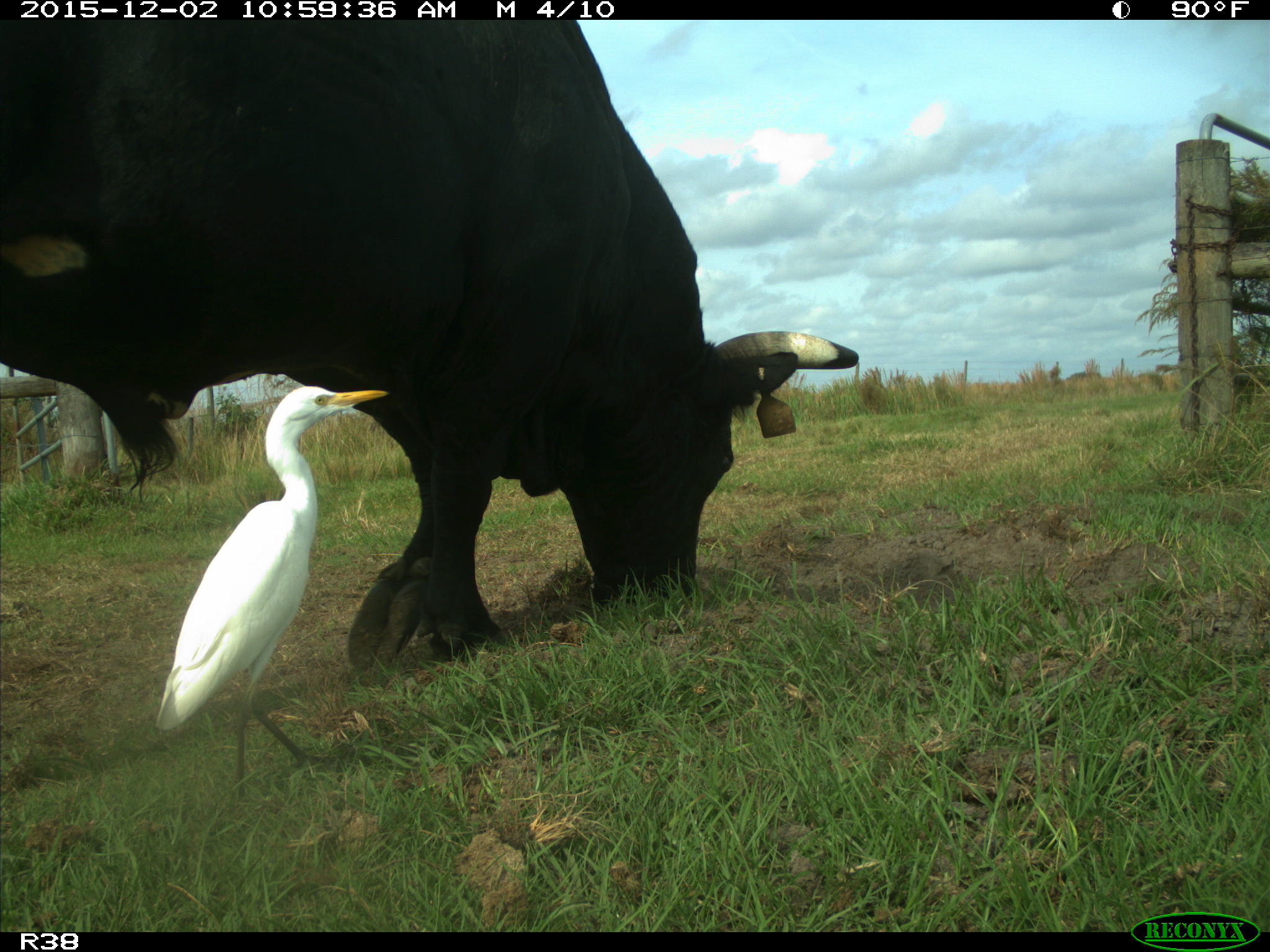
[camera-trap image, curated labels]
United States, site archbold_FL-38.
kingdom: Animalia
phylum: Chordata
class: Mammalia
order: Artiodactyla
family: Bovidae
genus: Bos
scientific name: Bos taurus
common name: domestic cow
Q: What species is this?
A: Bos taurus (domestic cow).